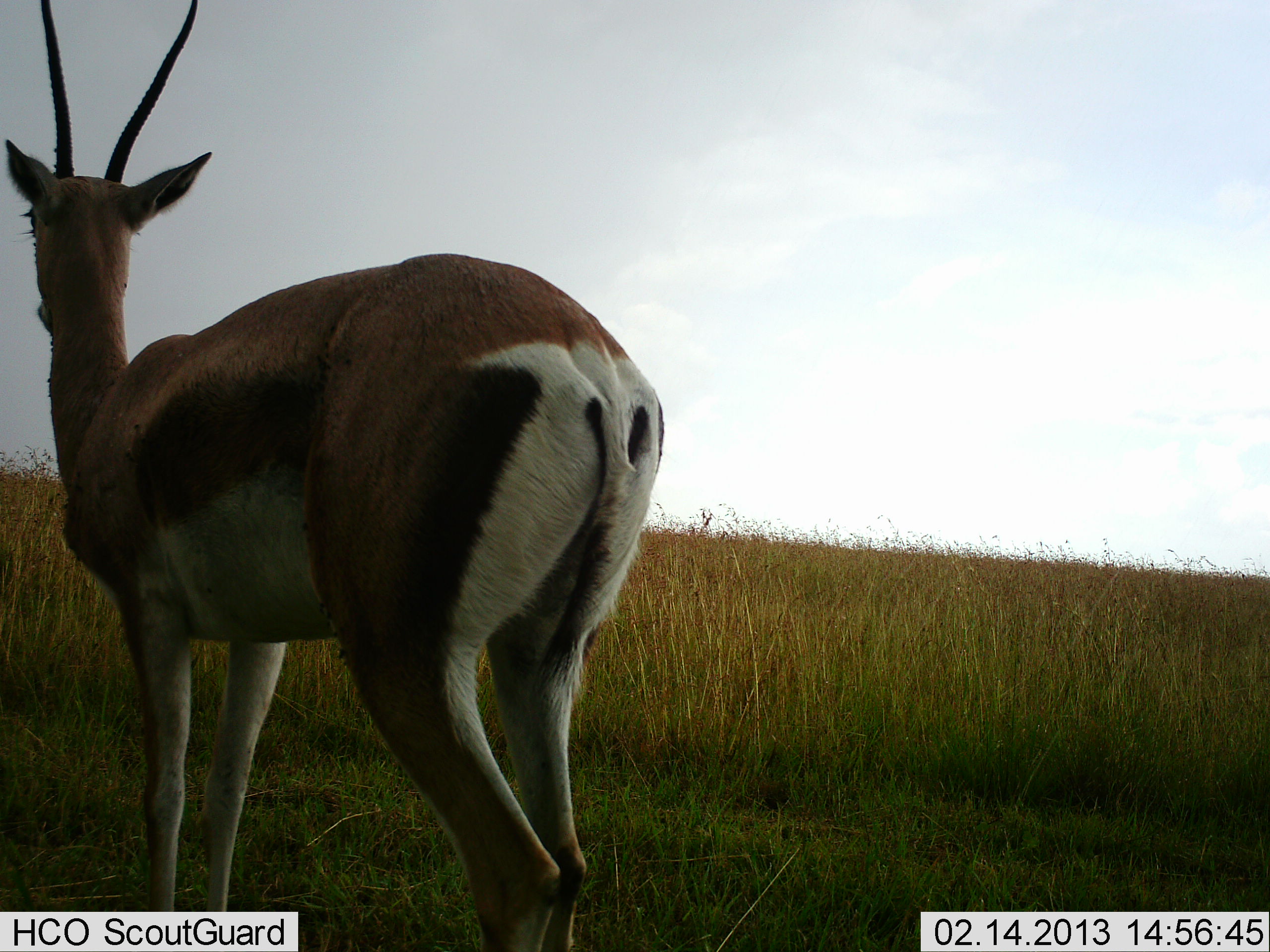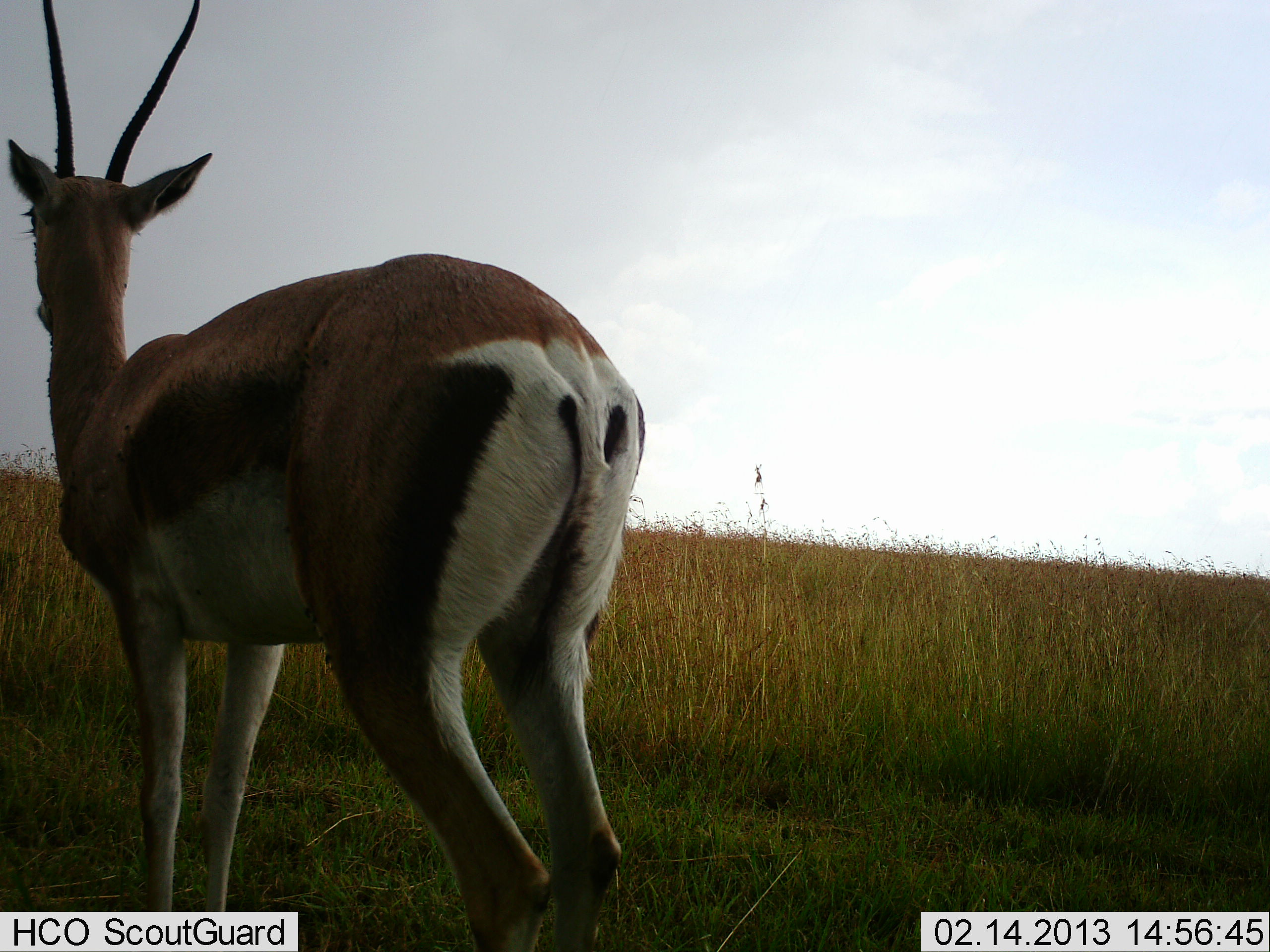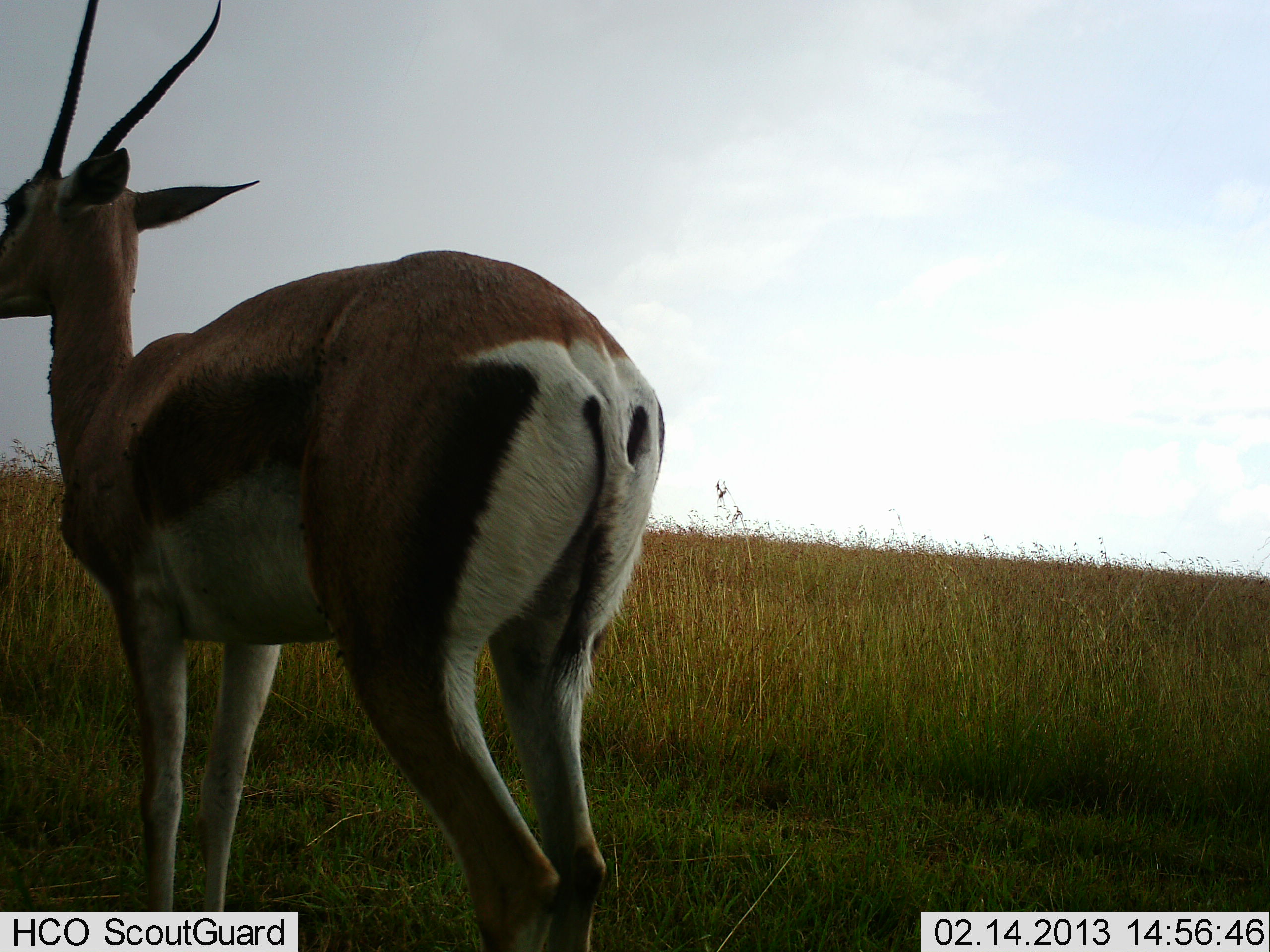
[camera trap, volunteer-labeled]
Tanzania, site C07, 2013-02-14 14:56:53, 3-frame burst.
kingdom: Animalia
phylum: Chordata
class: Mammalia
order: Artiodactyla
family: Bovidae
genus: Eudorcas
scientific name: Eudorcas thomsonii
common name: thomson's gazelle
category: gazellethomsons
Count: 1.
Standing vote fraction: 100%.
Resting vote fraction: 0%.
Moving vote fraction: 0%.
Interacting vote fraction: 0%.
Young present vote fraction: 0%.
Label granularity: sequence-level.